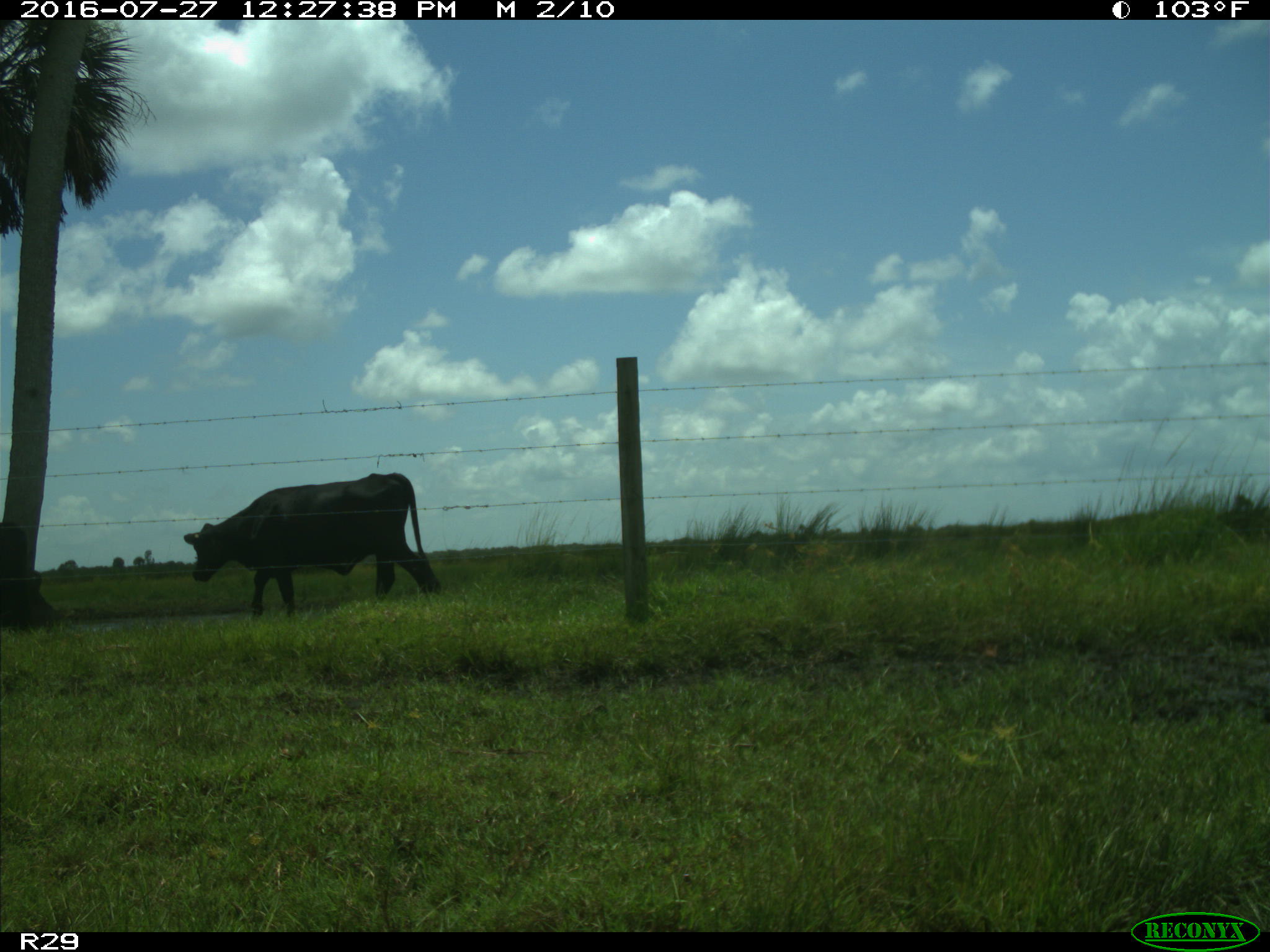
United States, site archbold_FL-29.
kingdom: Animalia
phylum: Chordata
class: Mammalia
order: Artiodactyla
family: Bovidae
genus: Bos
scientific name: Bos taurus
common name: domestic cow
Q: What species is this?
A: Bos taurus (domestic cow).